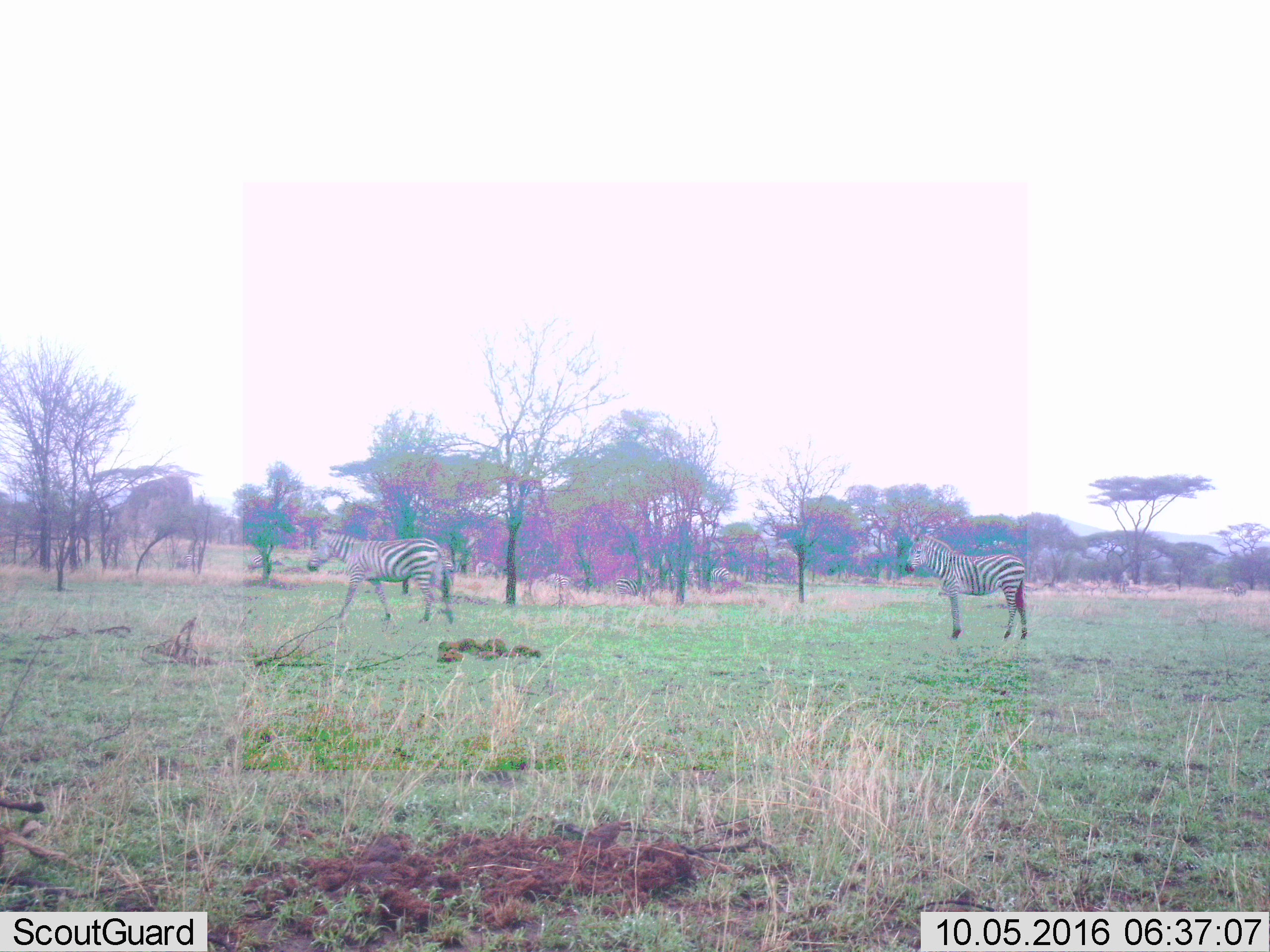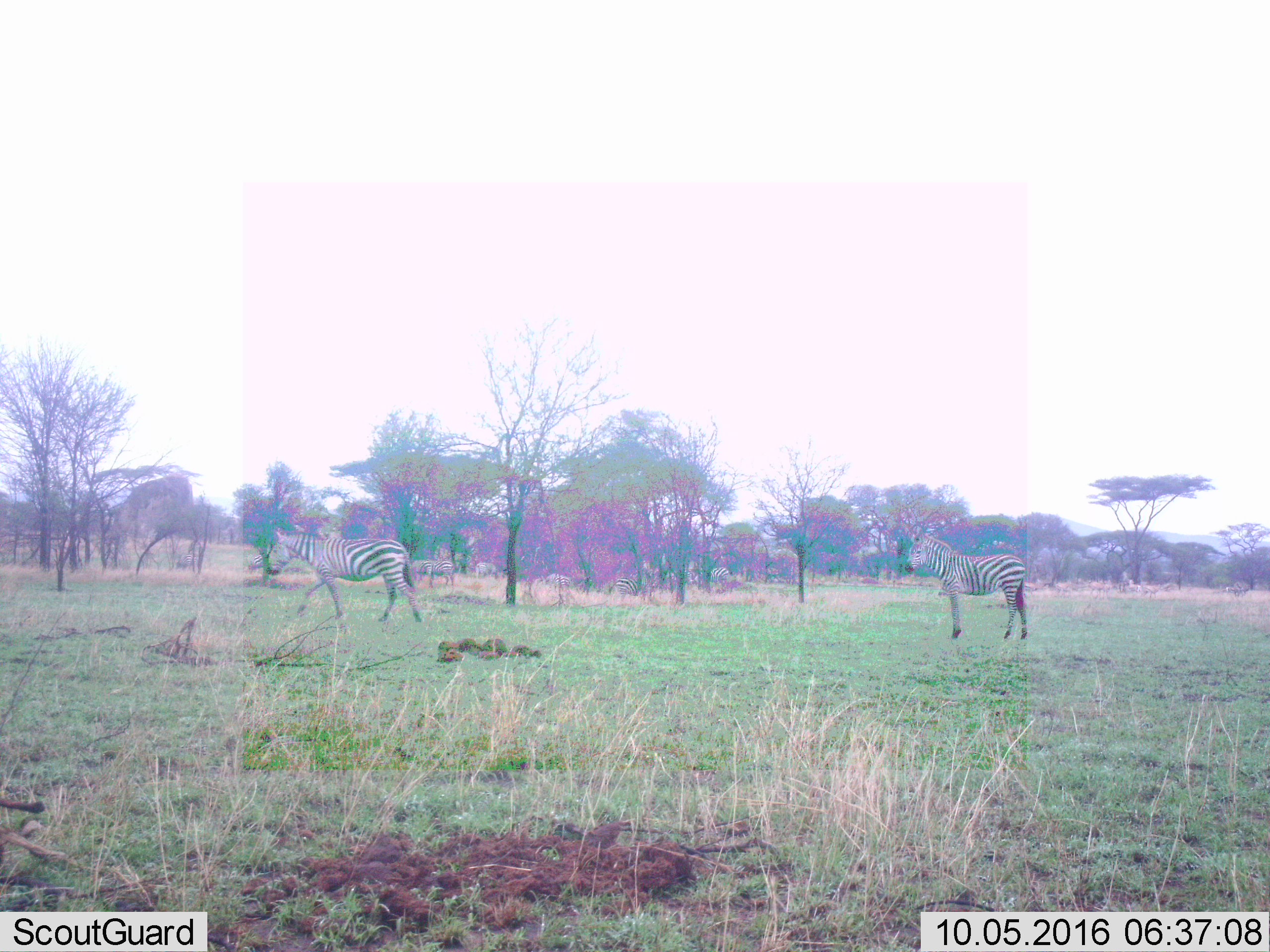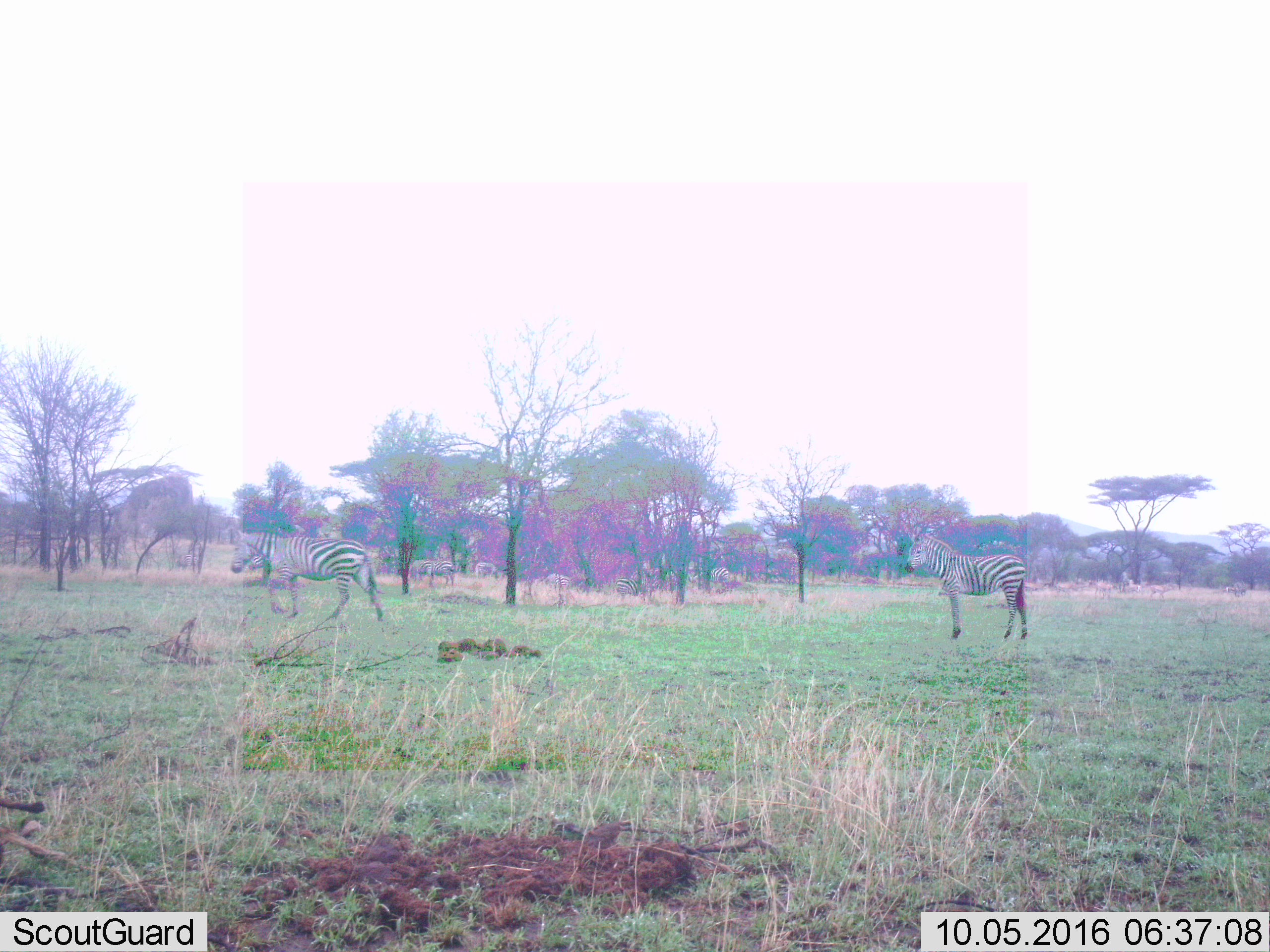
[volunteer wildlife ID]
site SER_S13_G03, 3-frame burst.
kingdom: Animalia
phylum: Chordata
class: Mammalia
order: Perissodactyla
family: Equidae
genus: Equus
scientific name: Equus quagga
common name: plains zebra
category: zebraplains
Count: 9.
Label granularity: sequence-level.